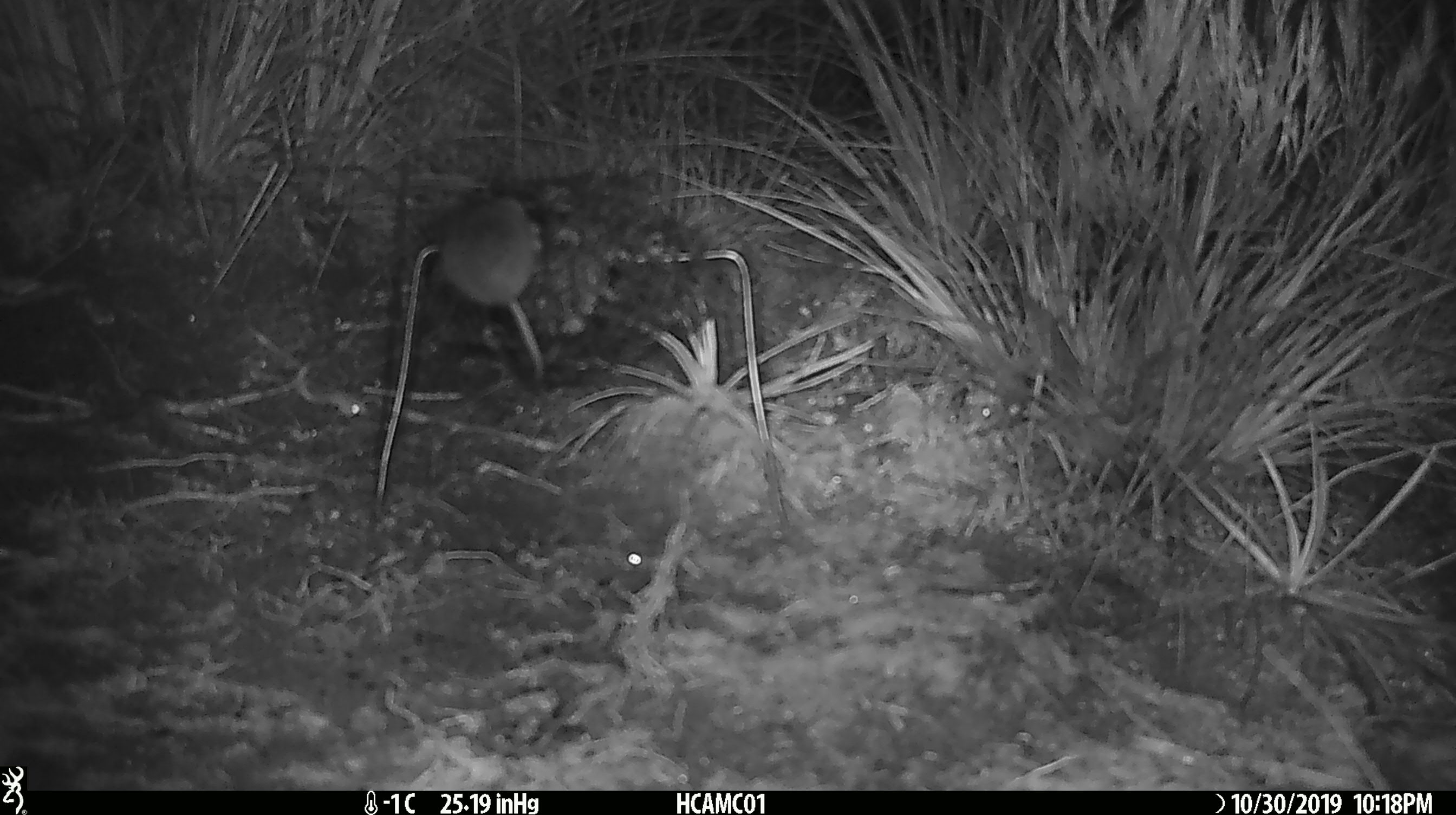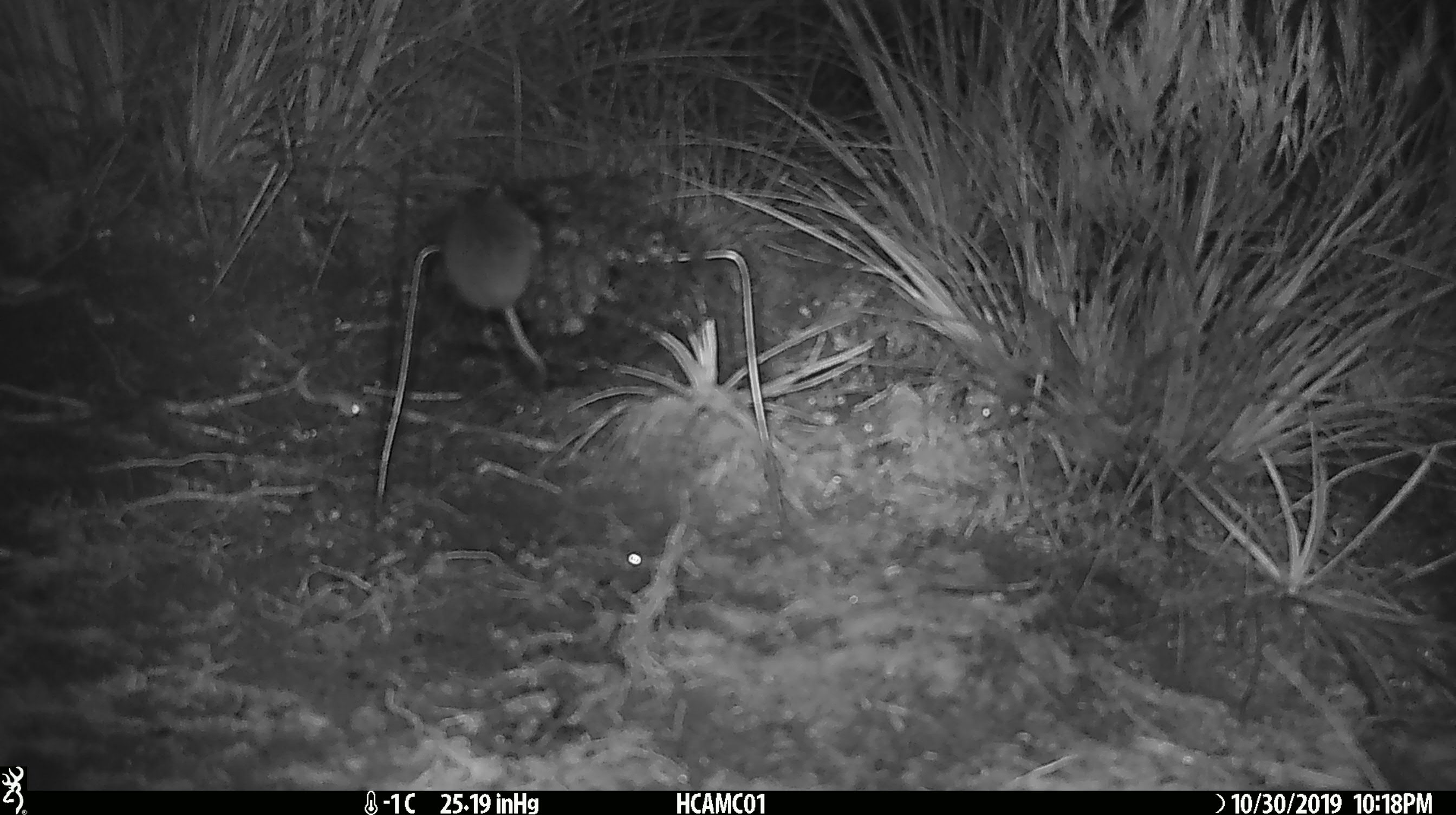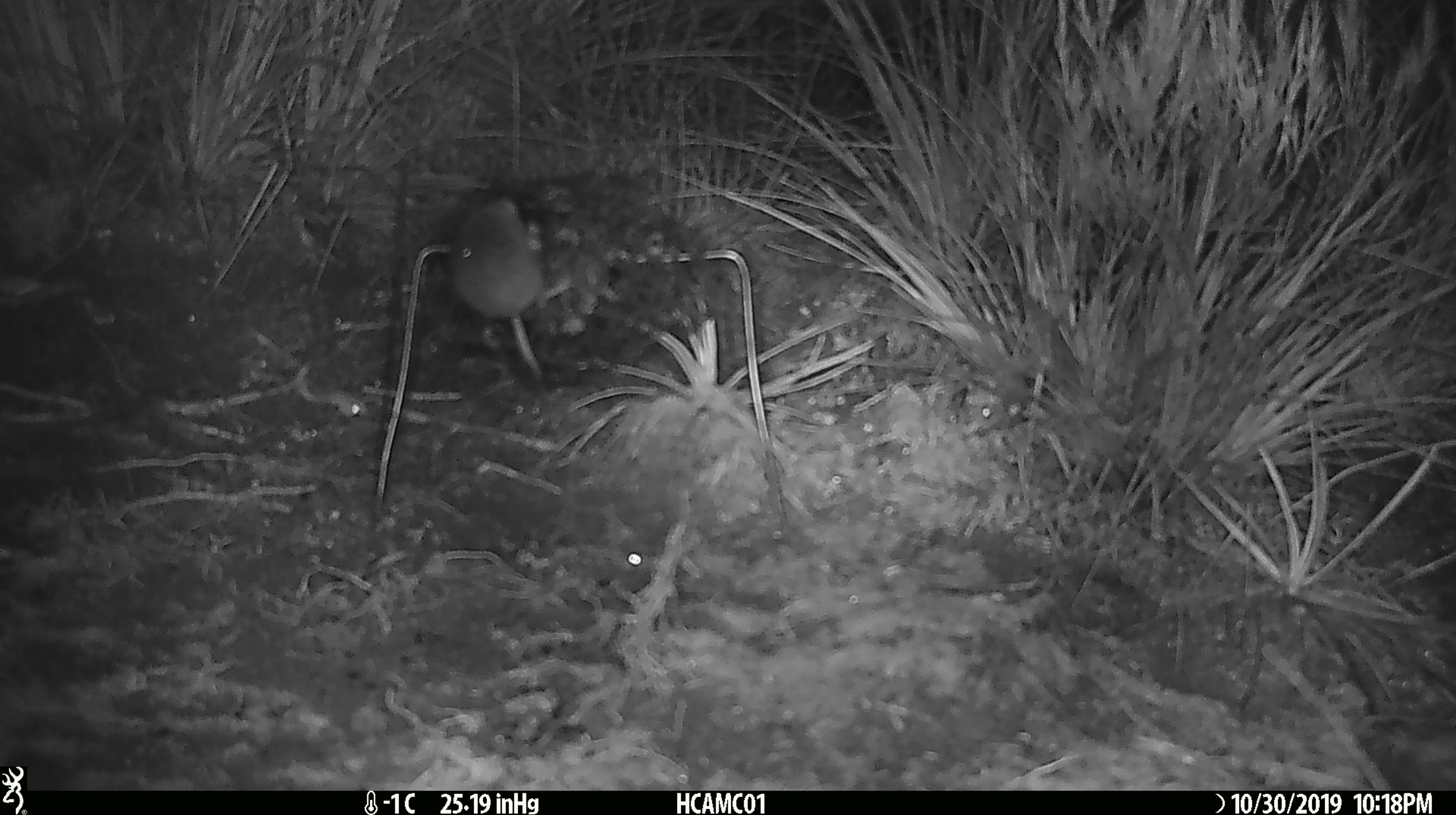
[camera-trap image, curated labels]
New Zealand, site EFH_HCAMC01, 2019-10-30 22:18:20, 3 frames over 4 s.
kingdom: Animalia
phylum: Chordata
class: Mammalia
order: Rodentia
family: Muridae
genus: Mus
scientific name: Mus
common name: mouse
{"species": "mouse (Mus)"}